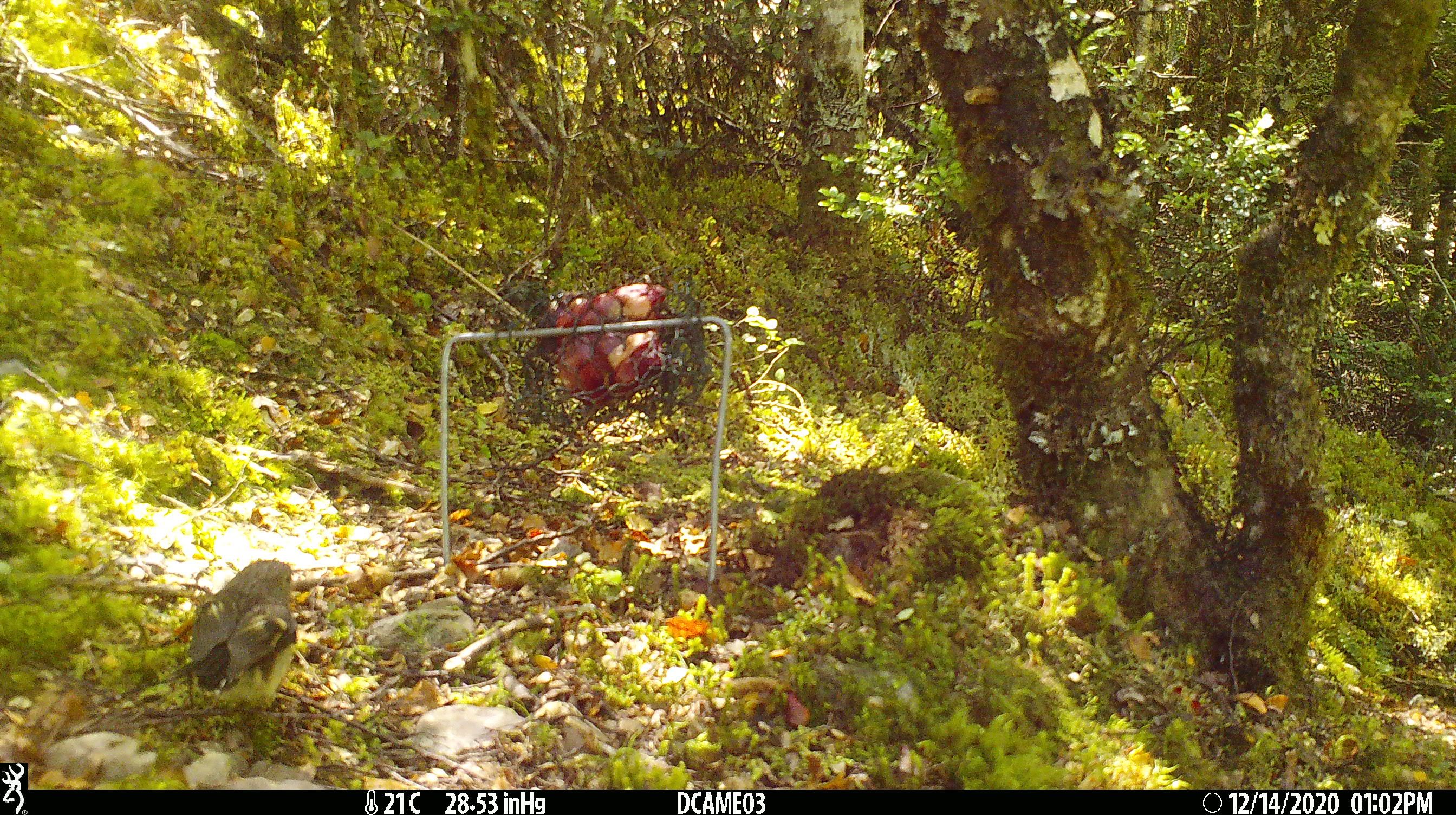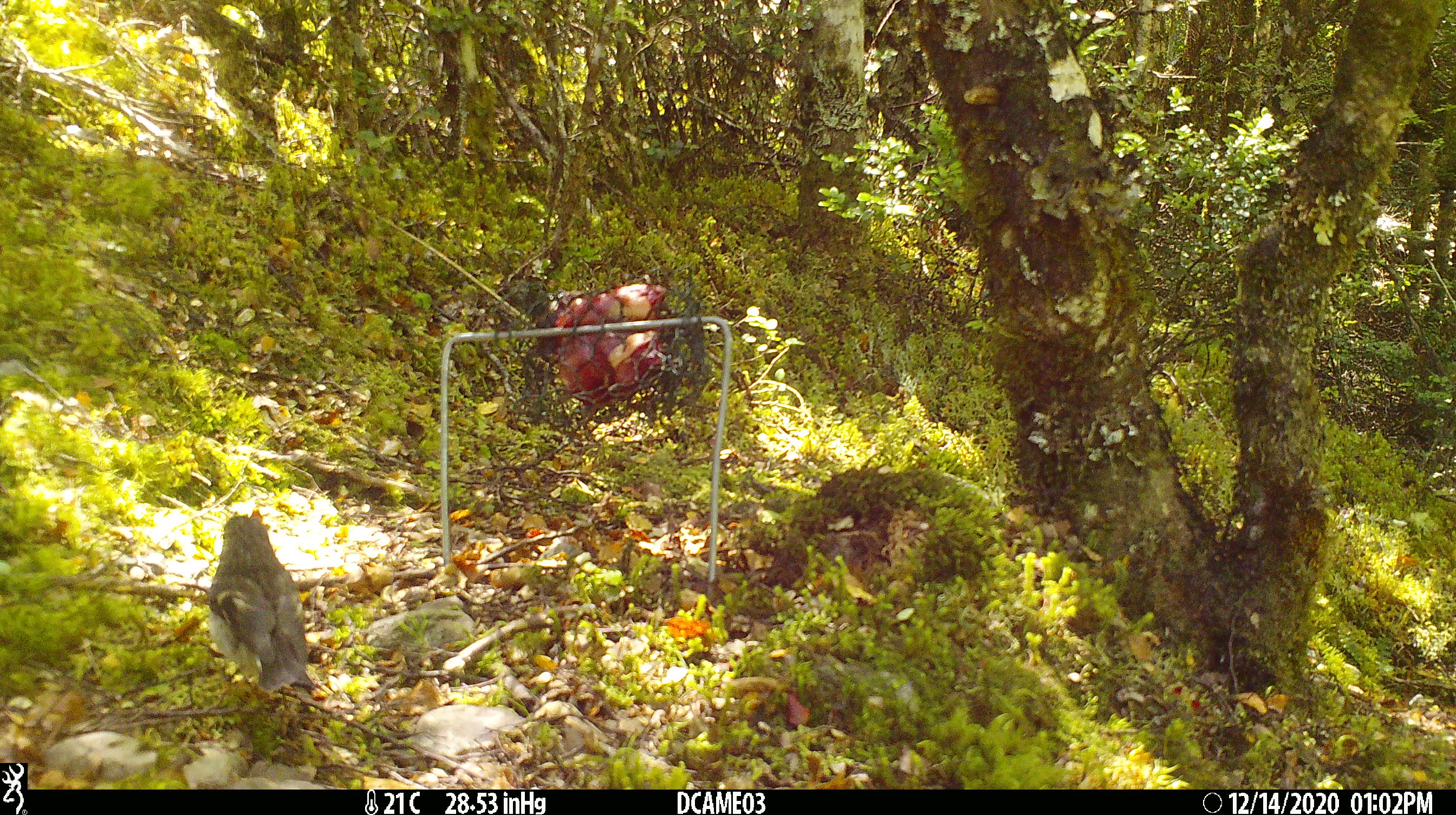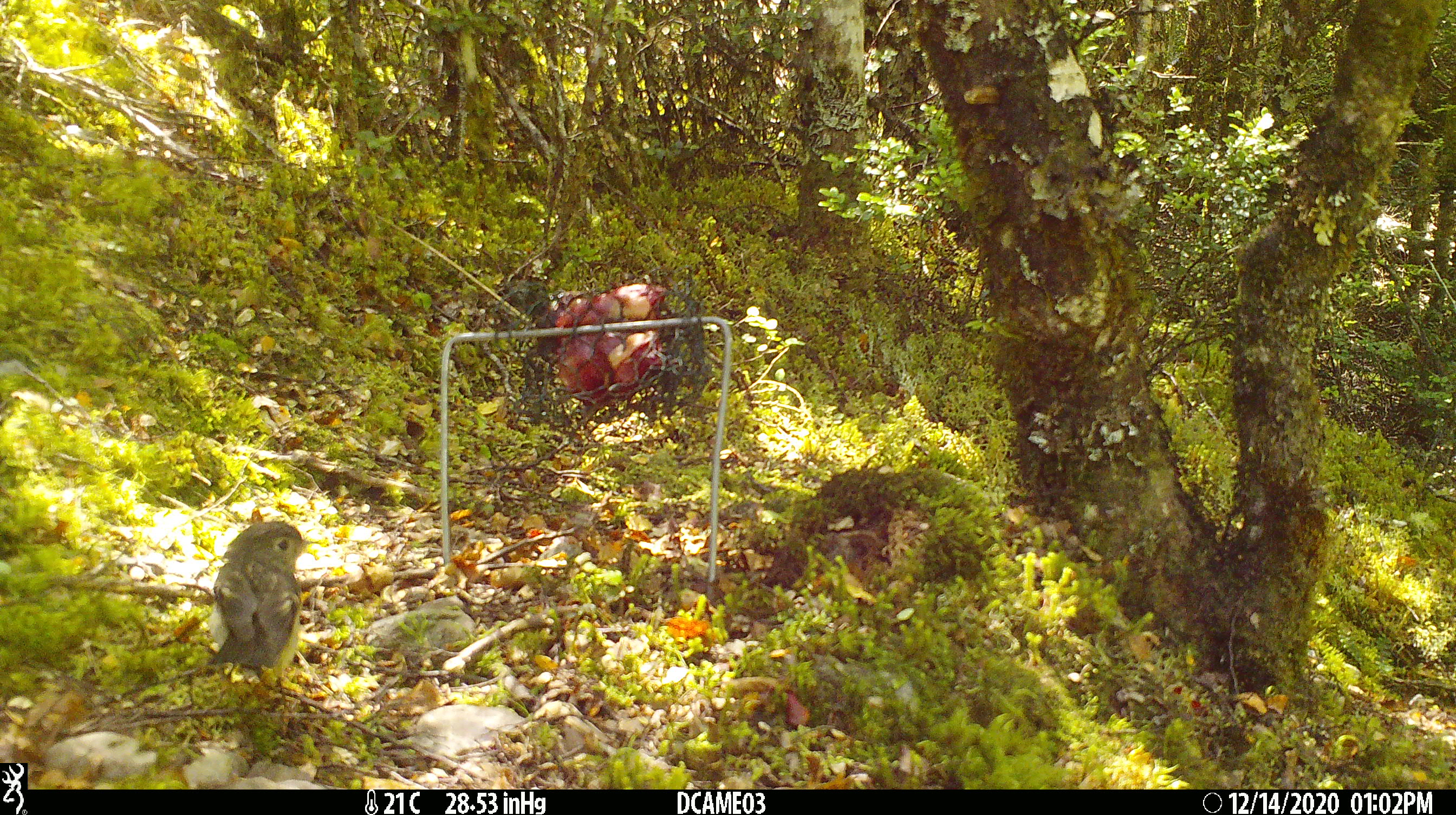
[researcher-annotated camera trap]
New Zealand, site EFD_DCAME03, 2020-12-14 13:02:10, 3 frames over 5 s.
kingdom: Animalia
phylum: Chordata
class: Aves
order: Passeriformes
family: Petroicidae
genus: Petroica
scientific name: Petroica macrocephala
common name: tomtit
Tomtit (Petroica macrocephala).